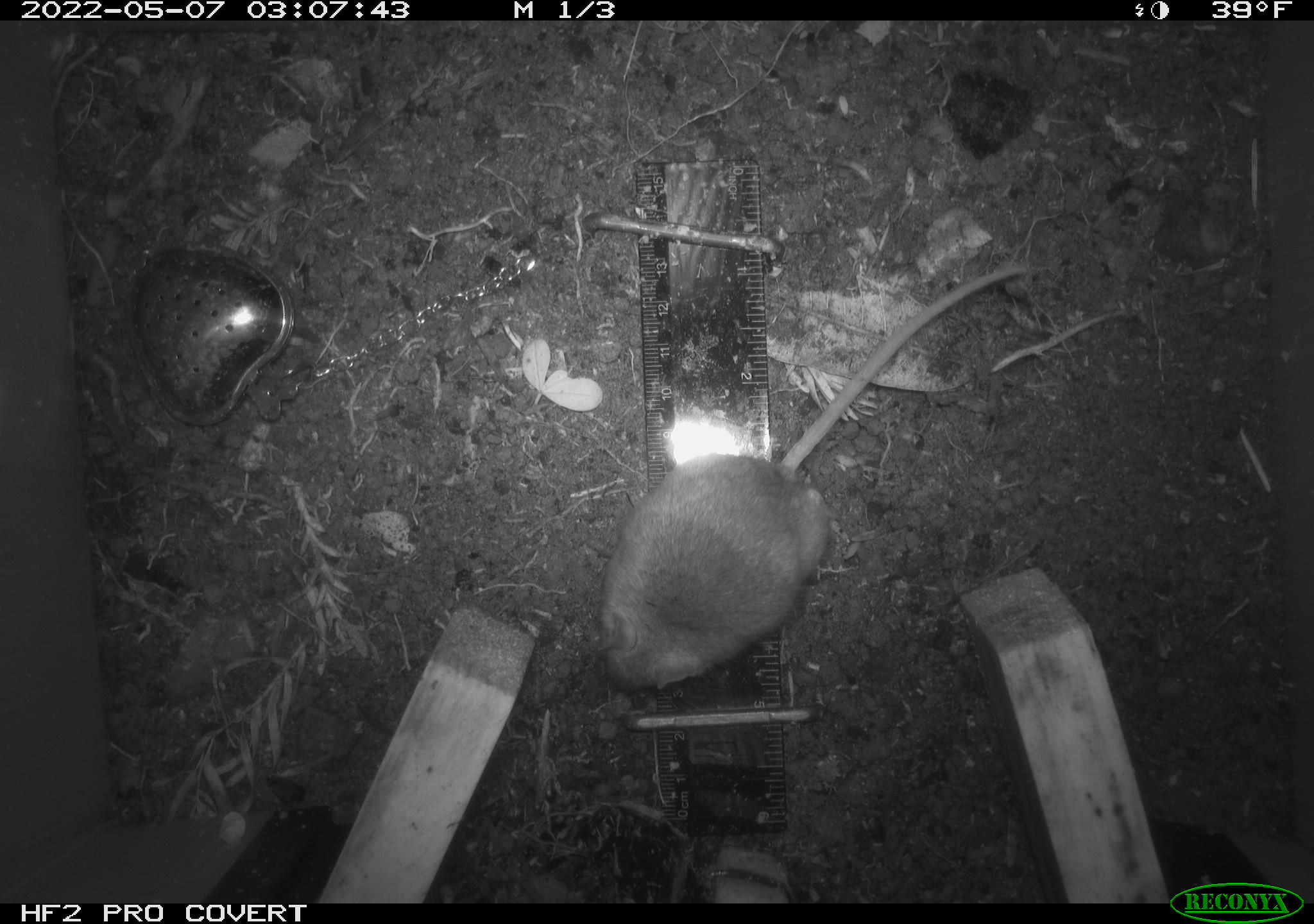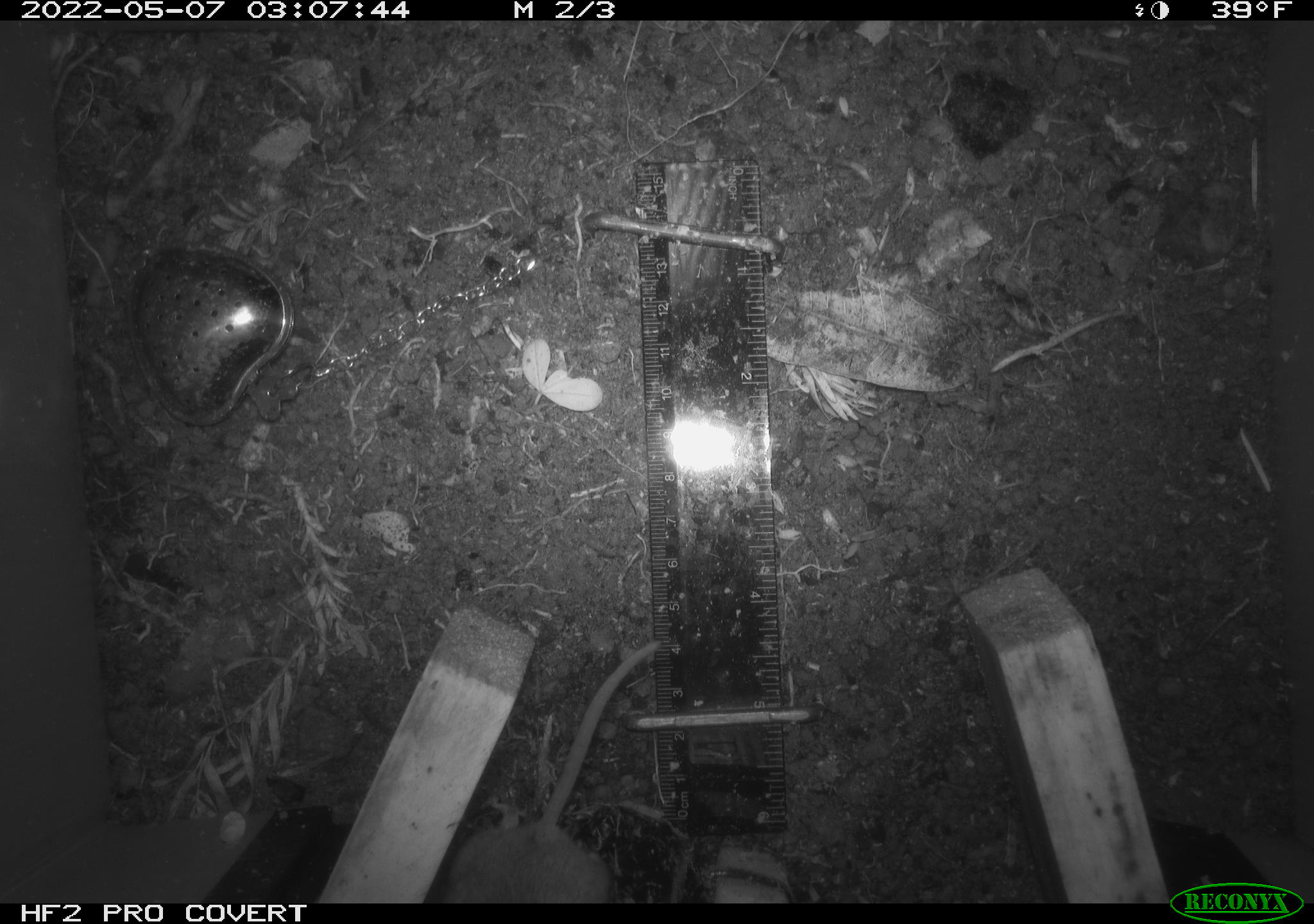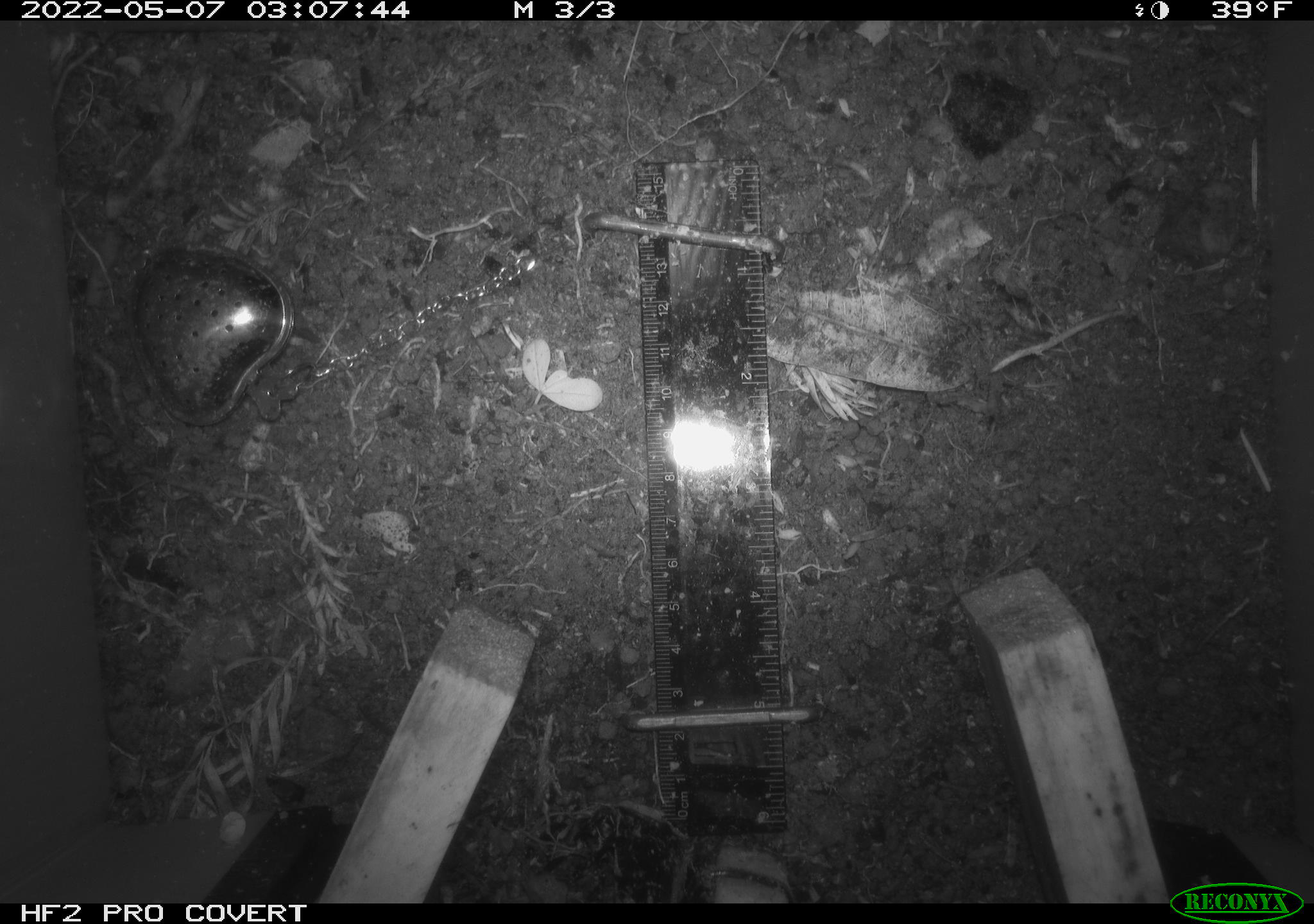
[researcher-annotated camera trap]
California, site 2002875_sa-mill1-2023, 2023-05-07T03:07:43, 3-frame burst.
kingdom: Animalia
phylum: Chordata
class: Mammalia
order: Rodentia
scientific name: Rodentia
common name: mouse species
Mouse species (Rodentia).